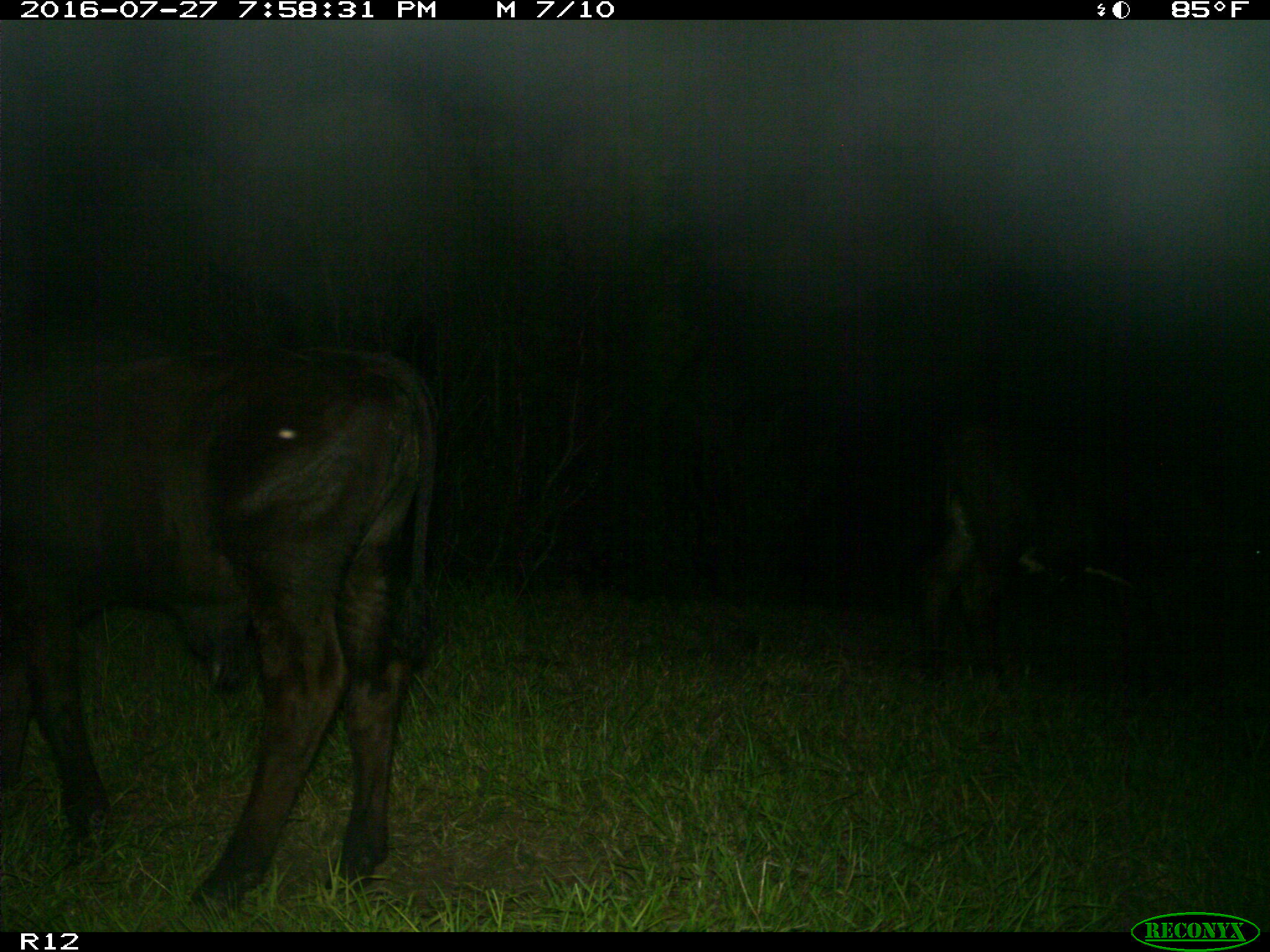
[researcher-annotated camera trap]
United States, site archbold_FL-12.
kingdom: Animalia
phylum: Chordata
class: Mammalia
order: Artiodactyla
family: Bovidae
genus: Bos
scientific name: Bos taurus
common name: domestic cow